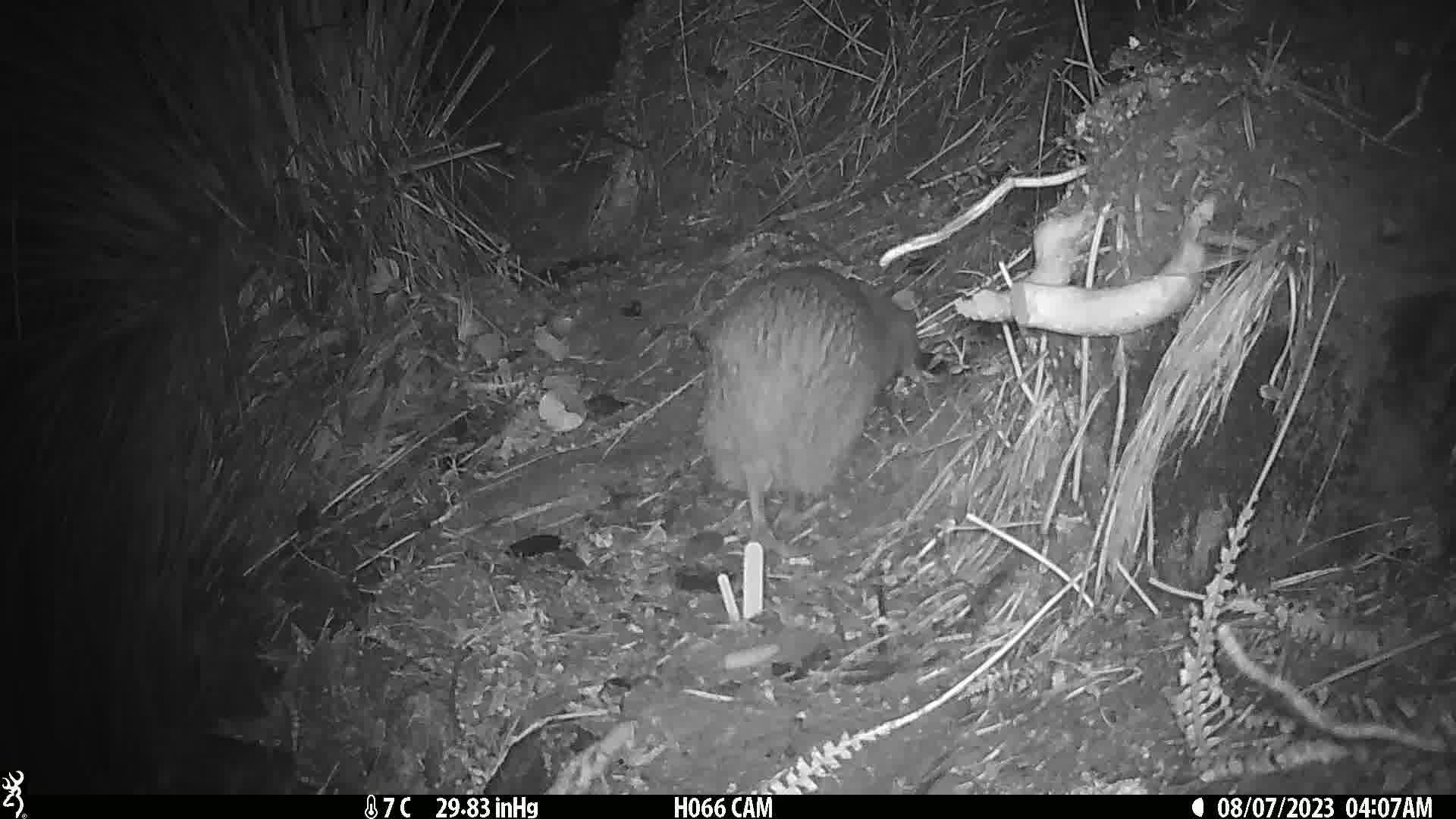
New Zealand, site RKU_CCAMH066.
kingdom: Animalia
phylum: Chordata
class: Aves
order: Apterygiformes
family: Apterygidae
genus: Apteryx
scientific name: Apteryx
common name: kiwi